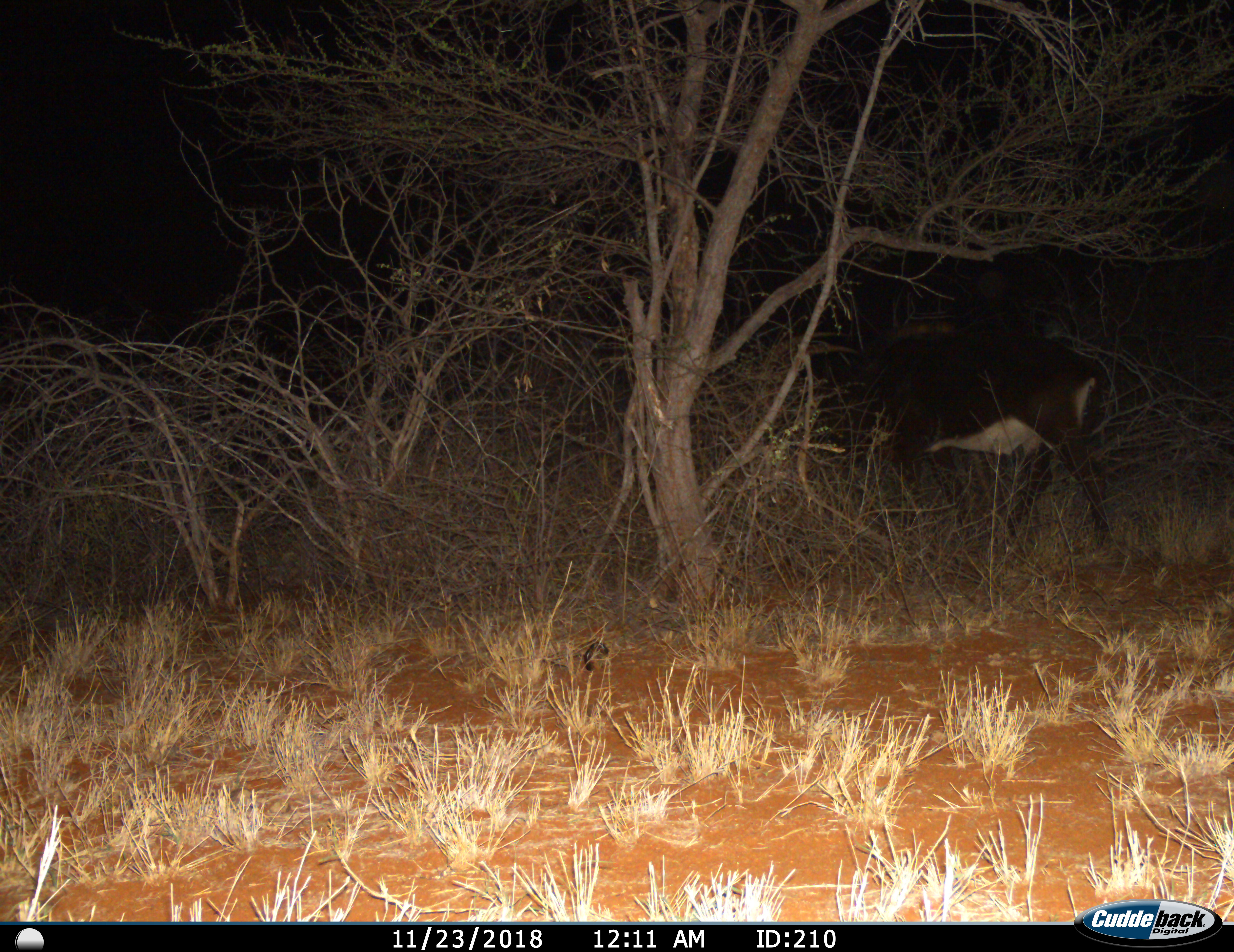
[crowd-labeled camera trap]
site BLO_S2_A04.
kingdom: Animalia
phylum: Chordata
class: Mammalia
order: Artiodactyla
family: Bovidae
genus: Hippotragus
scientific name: Hippotragus niger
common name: sable antelope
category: sable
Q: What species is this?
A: Sable (sable antelope) (Hippotragus niger).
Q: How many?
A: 1.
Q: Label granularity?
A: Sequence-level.